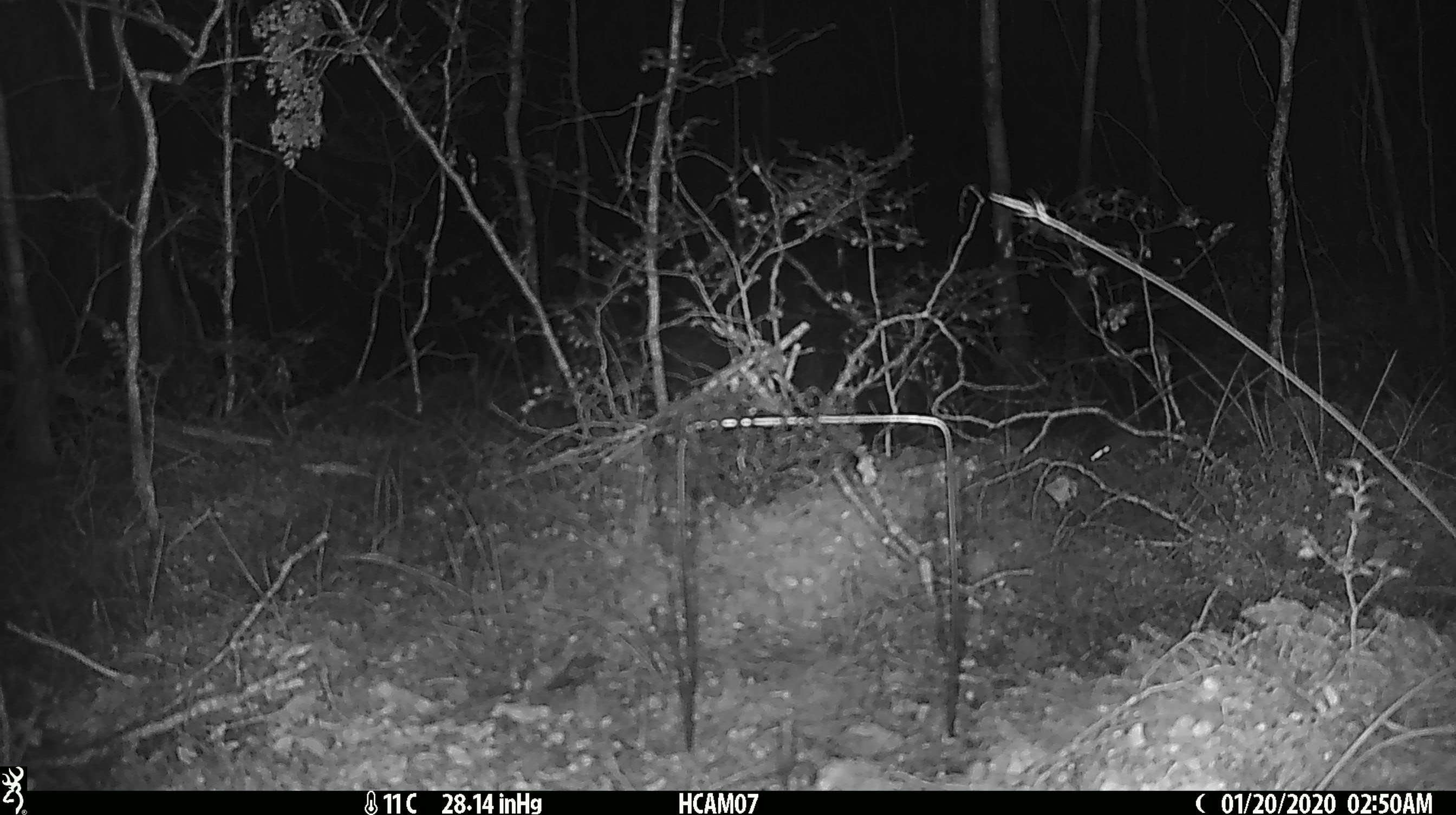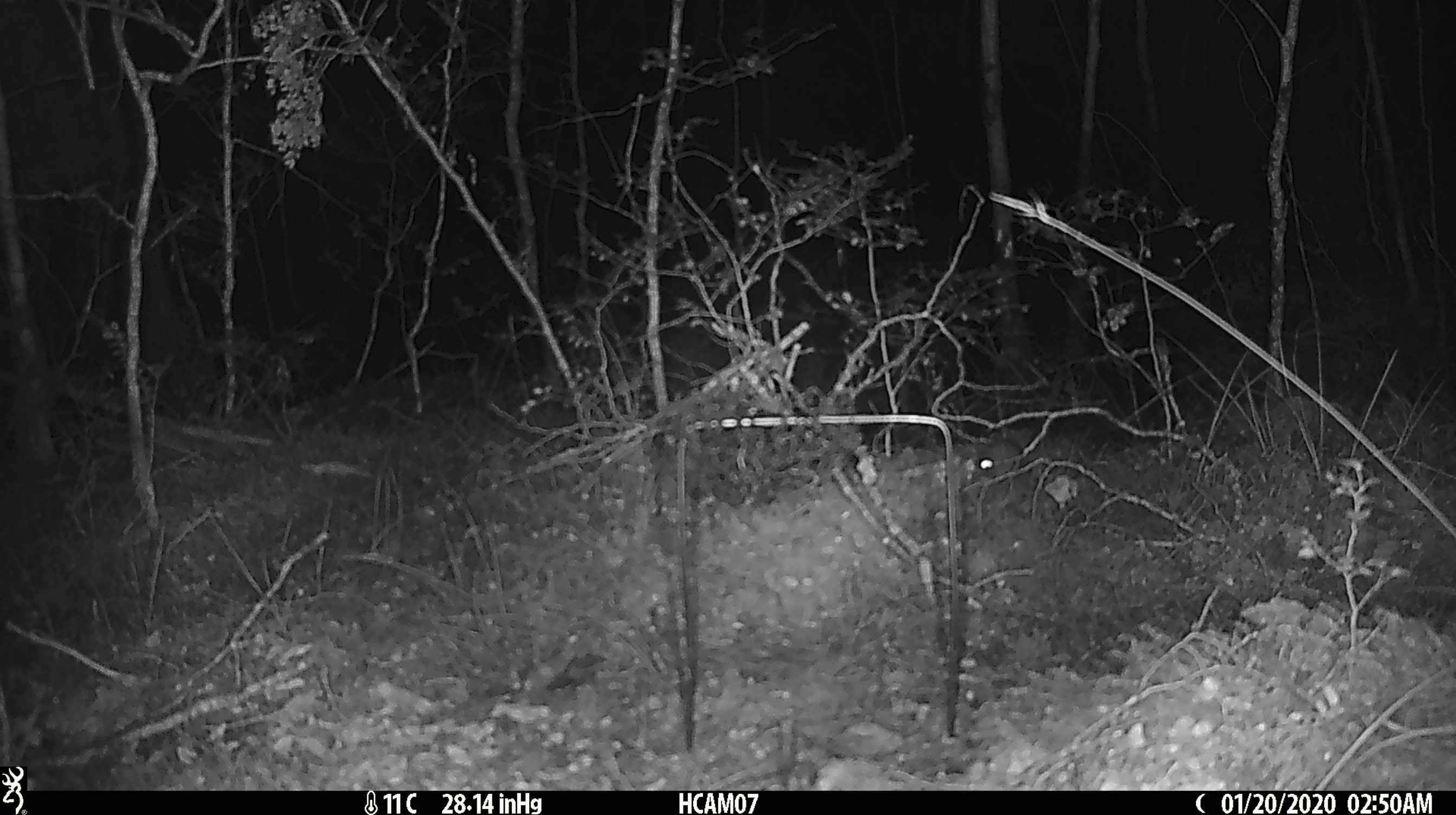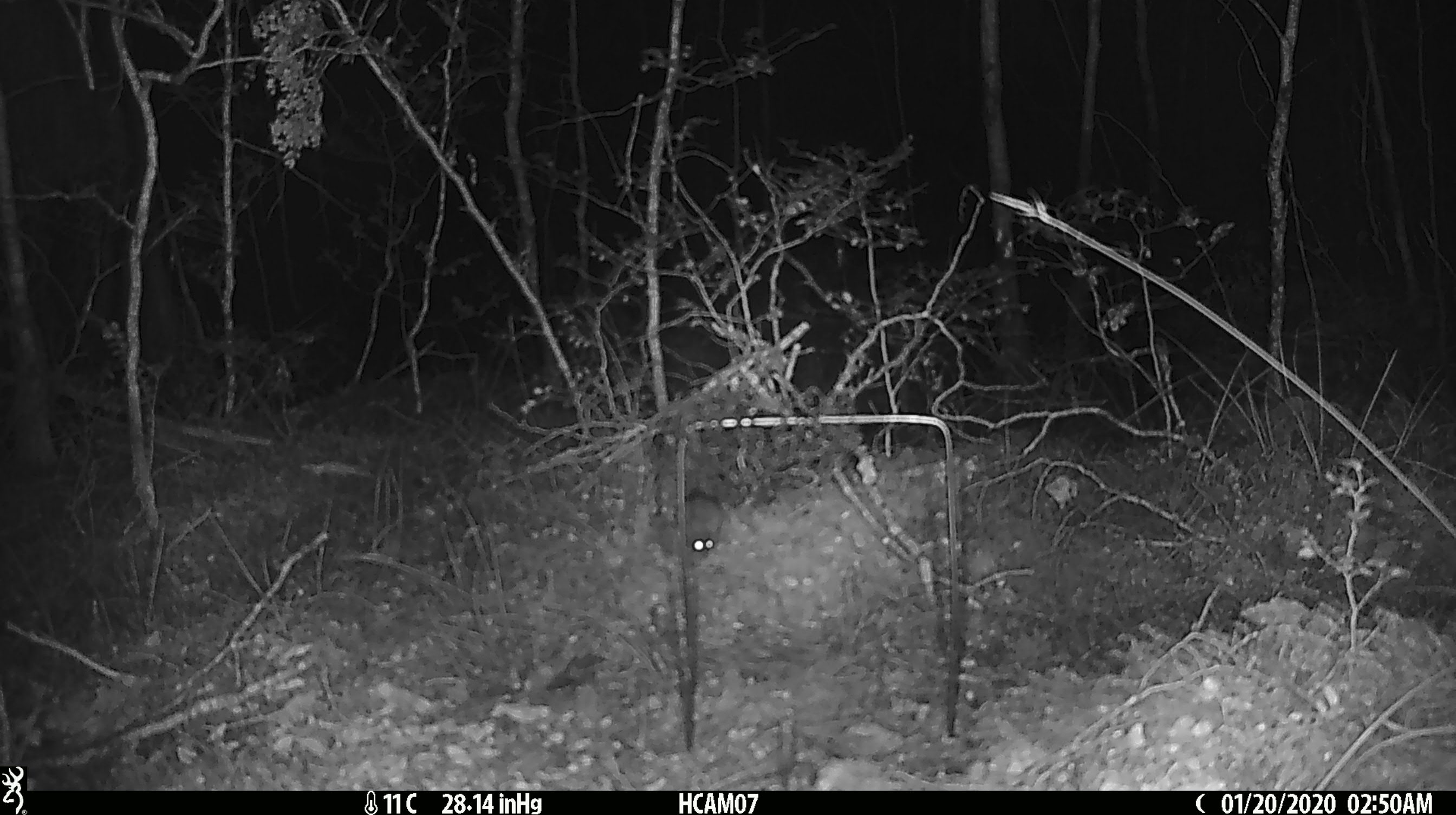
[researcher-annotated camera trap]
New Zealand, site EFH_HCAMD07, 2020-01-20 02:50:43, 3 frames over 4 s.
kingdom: Animalia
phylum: Chordata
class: Mammalia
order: Rodentia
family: Muridae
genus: Mus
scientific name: Mus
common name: mouse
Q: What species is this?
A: Mouse (Mus).